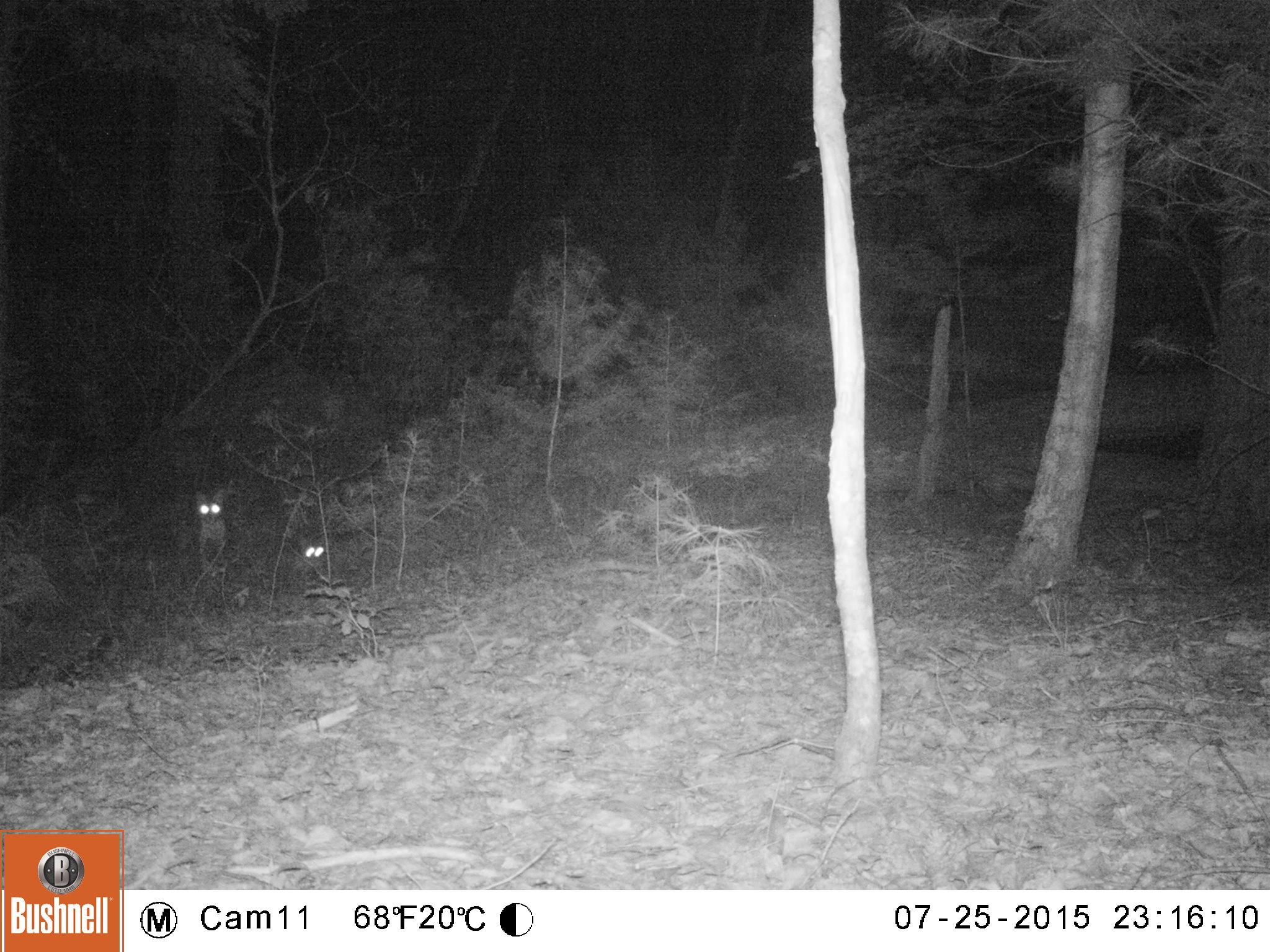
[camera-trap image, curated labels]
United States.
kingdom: Animalia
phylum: Chordata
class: Mammalia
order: Carnivora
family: Felidae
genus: Lynx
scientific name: Lynx rufus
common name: bobcat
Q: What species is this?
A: Bobcat (Lynx rufus).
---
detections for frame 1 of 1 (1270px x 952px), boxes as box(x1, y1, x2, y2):
Bobcat: box(182, 475, 240, 588)